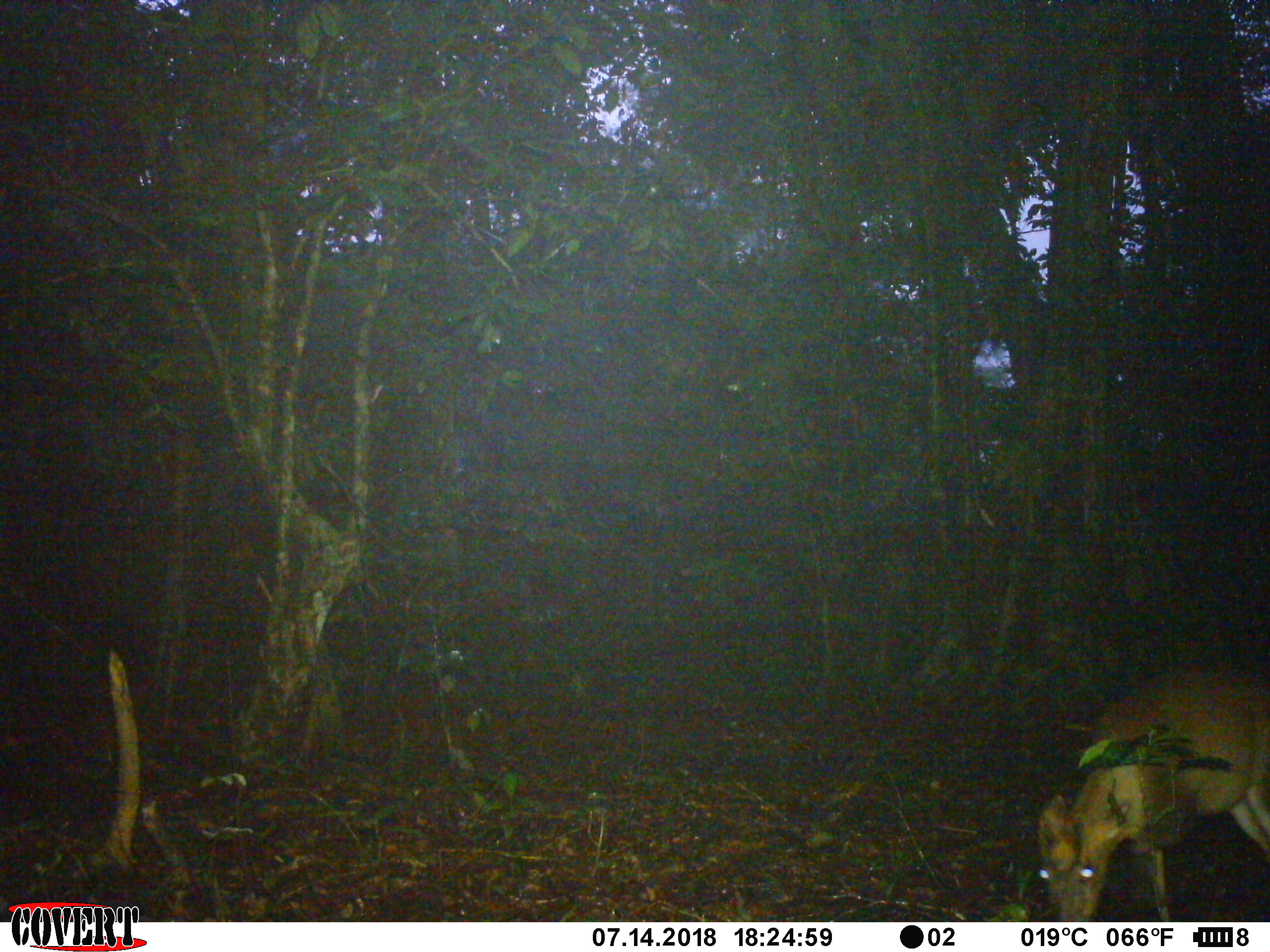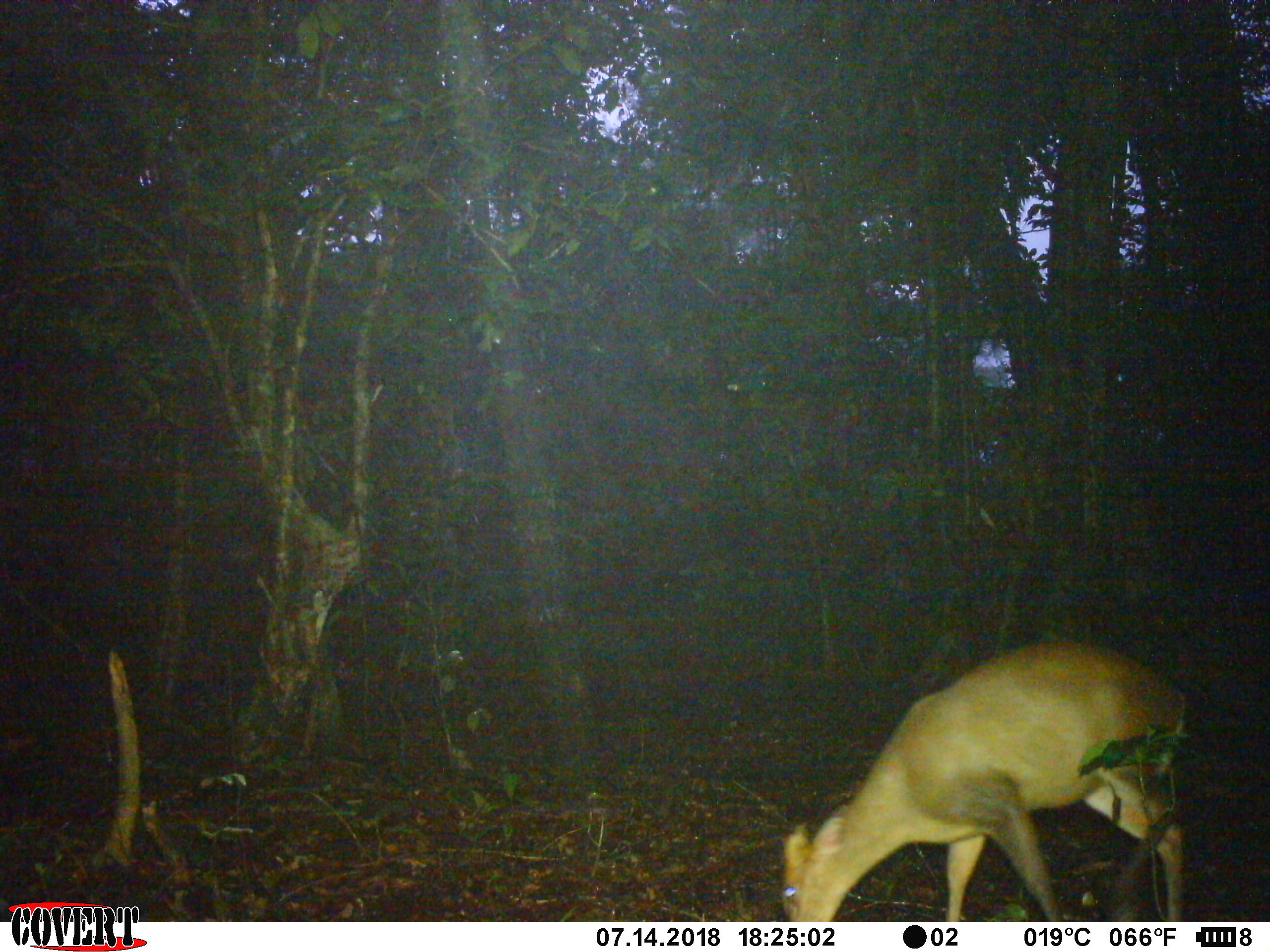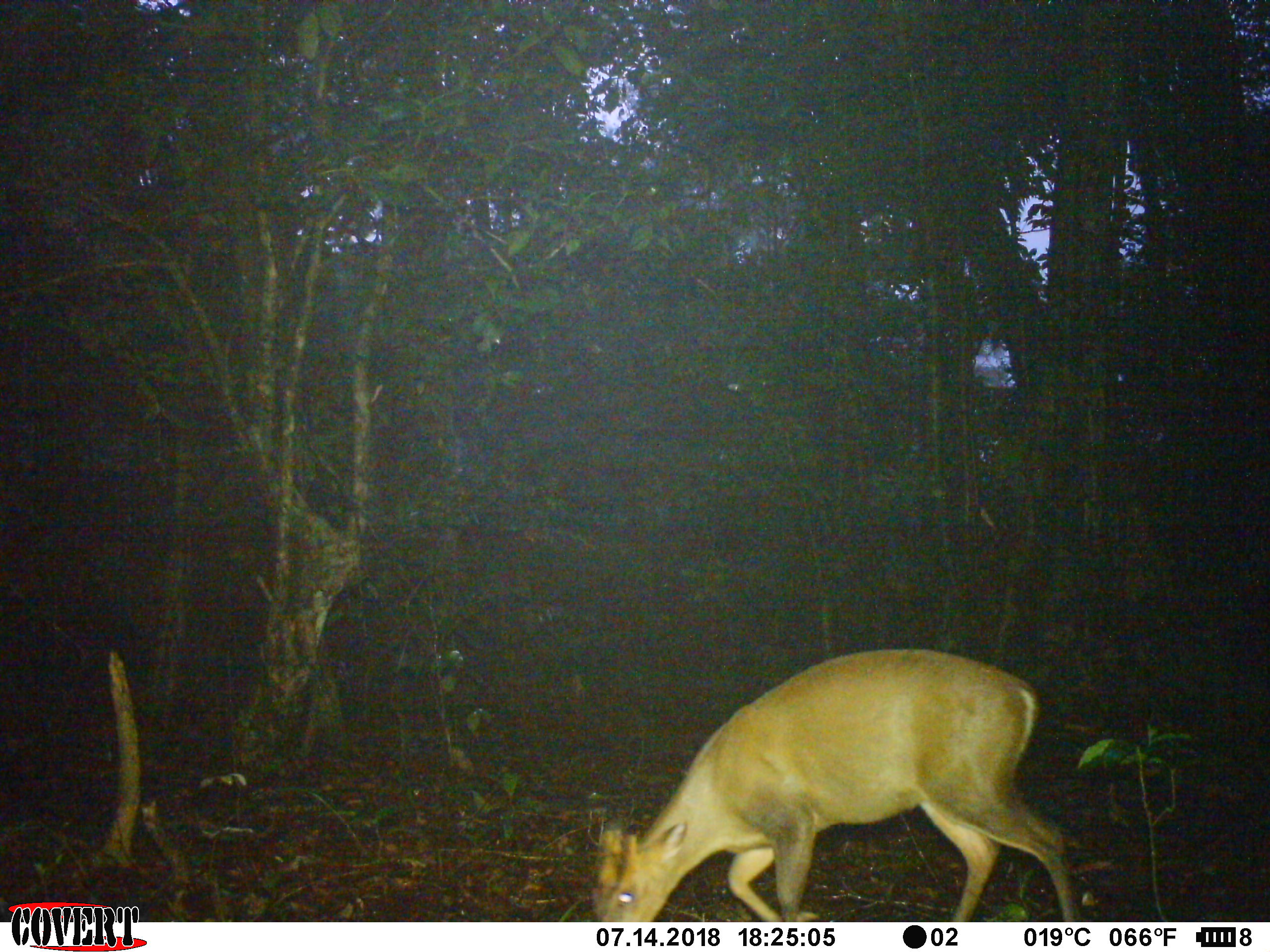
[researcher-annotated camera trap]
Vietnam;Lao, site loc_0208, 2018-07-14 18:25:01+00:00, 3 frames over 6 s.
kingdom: Animalia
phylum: Chordata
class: Mammalia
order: Artiodactyla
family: Cervidae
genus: Muntiacus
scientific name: Muntiacus rooseveltorum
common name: roosevelt's muntjac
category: roosevelts muntjac group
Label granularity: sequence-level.